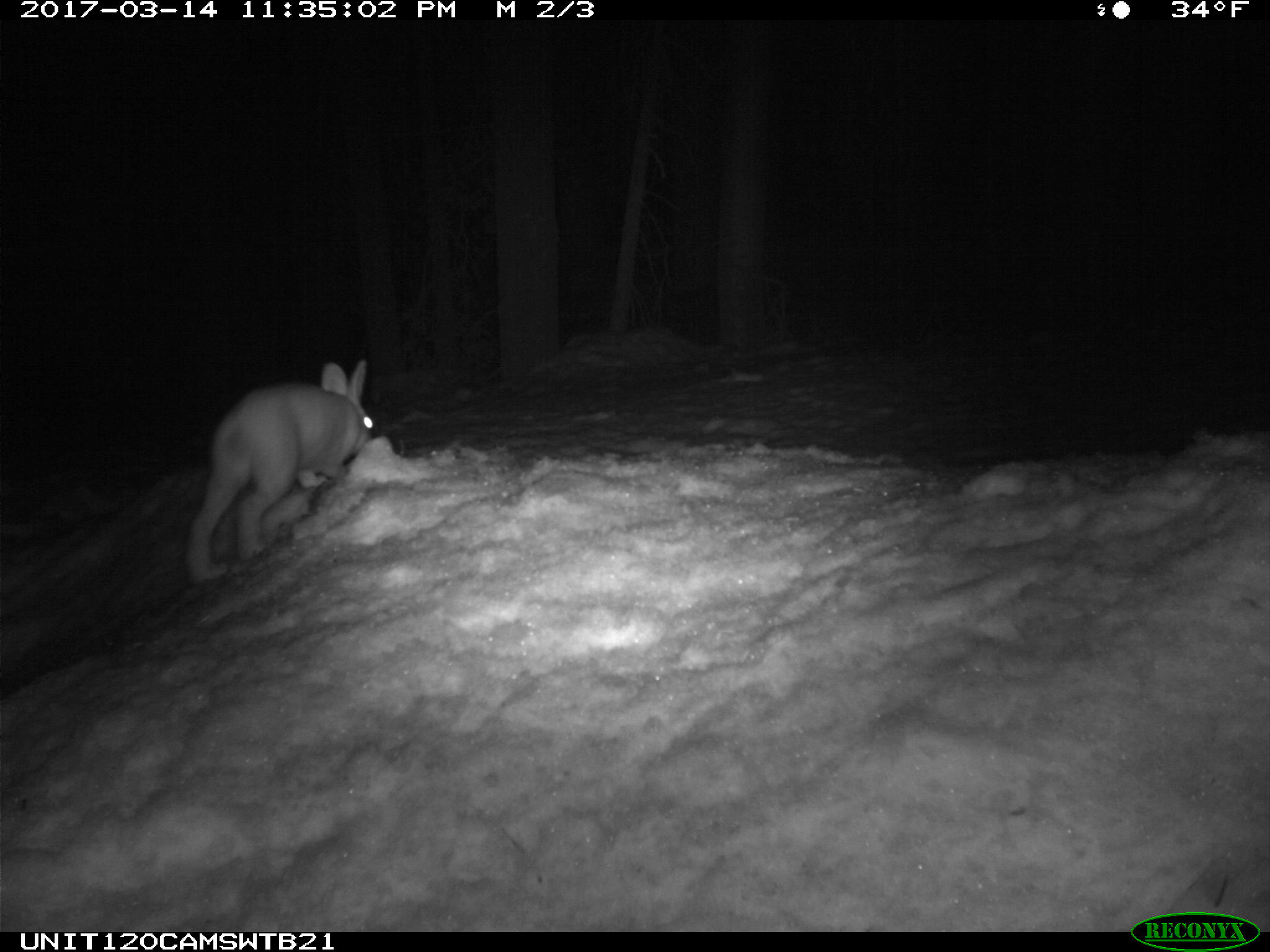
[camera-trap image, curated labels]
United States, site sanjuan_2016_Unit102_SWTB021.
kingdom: Animalia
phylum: Chordata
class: Mammalia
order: Lagomorpha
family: Leporidae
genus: Lepus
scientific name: Lepus americanus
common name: snowshoe hare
Lepus americanus (snowshoe hare).